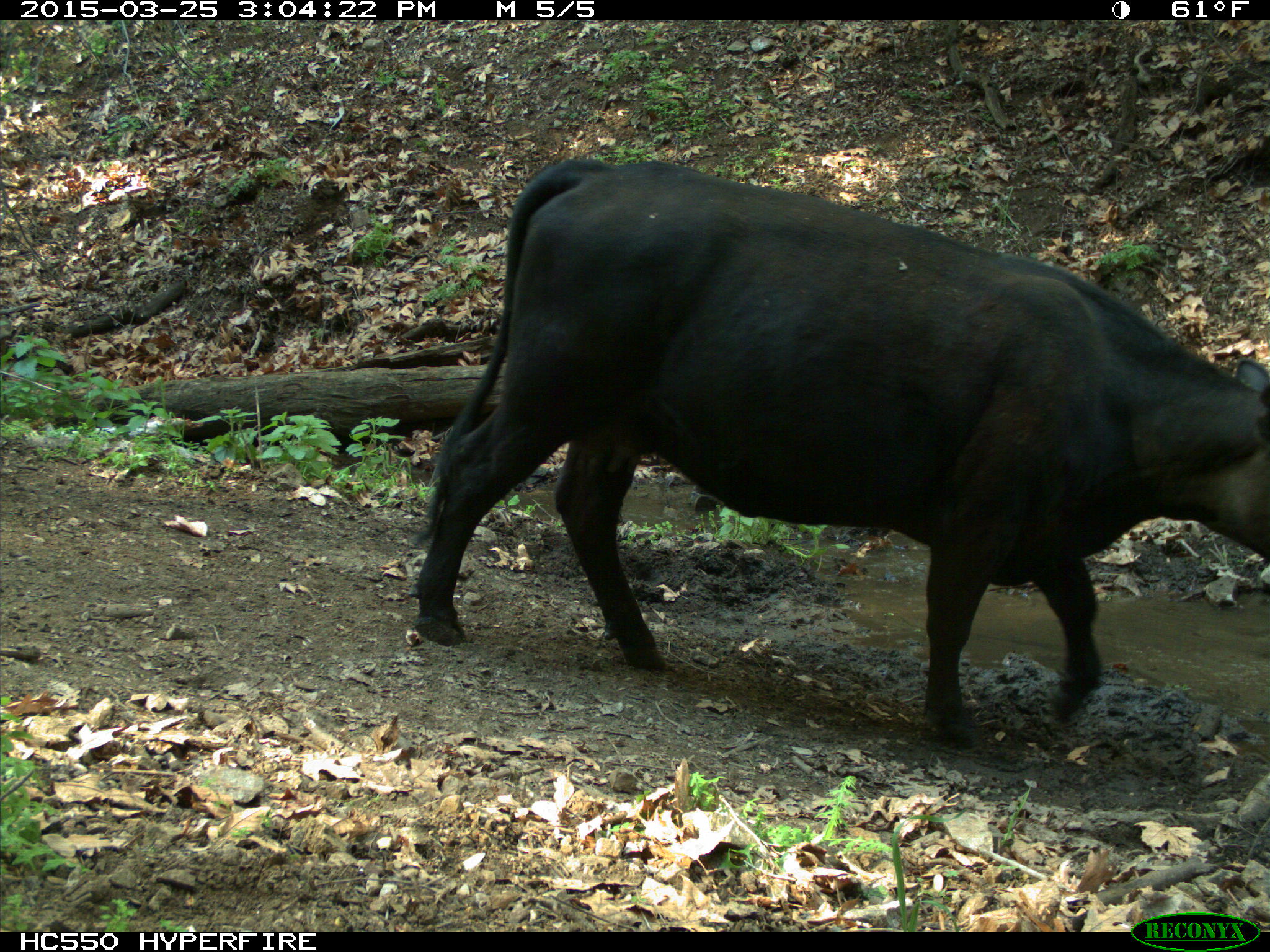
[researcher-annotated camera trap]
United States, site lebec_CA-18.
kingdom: Animalia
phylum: Chordata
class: Mammalia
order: Artiodactyla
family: Bovidae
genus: Bos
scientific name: Bos taurus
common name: domestic cow